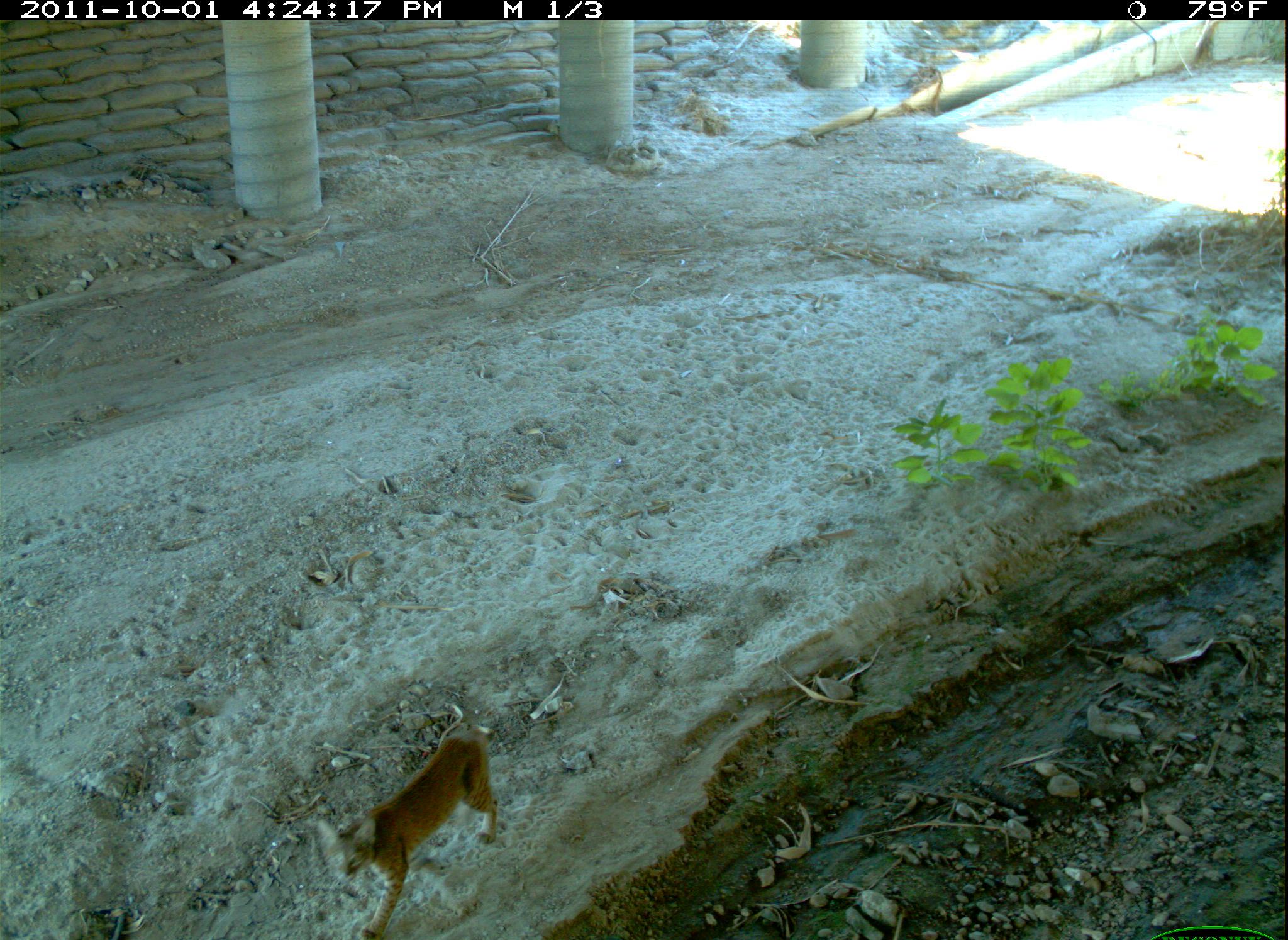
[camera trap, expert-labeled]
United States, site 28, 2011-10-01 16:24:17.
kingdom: Animalia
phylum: Chordata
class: Mammalia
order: Carnivora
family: Felidae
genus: Lynx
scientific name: Lynx rufus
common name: bobcat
Bobcat (Lynx rufus).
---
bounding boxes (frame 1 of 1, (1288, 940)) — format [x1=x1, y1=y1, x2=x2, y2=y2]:
bobcat: [x1=311, y1=723, x2=507, y2=940]